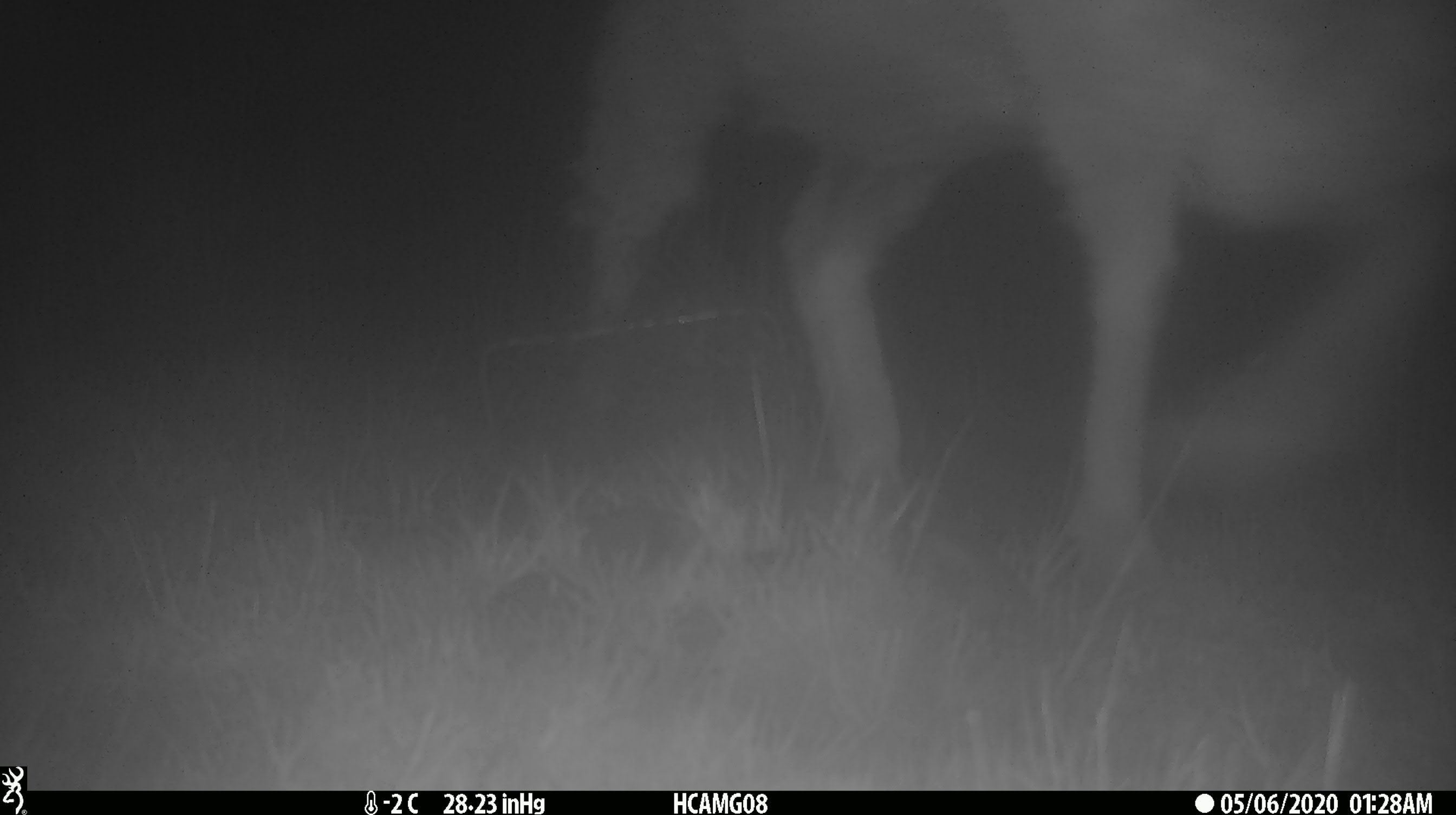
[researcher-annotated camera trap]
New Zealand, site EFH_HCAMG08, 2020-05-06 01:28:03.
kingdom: Animalia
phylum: Chordata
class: Mammalia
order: Artiodactyla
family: Bovidae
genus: Ovis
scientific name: Ovis aries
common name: domestic sheep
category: sheep